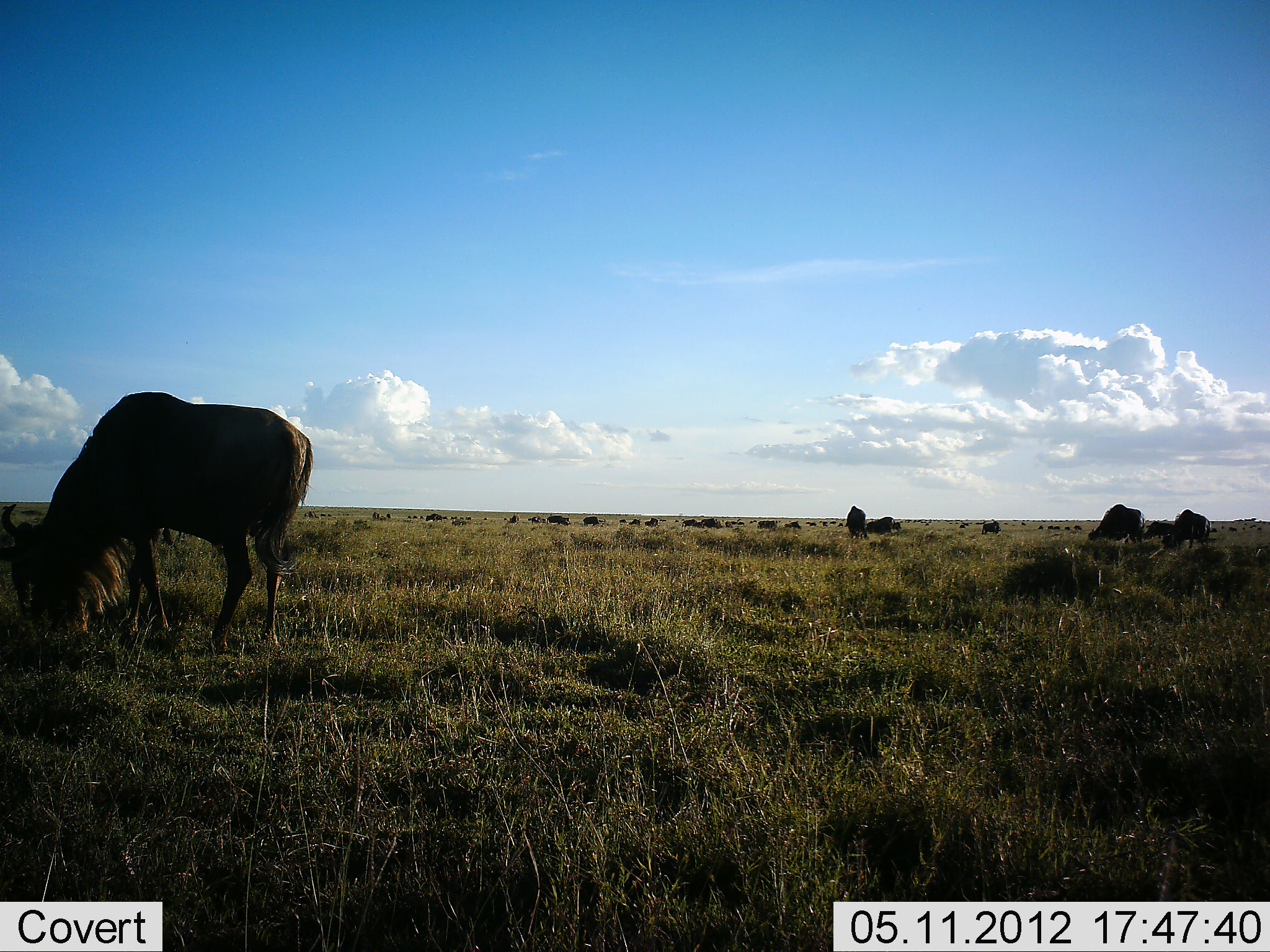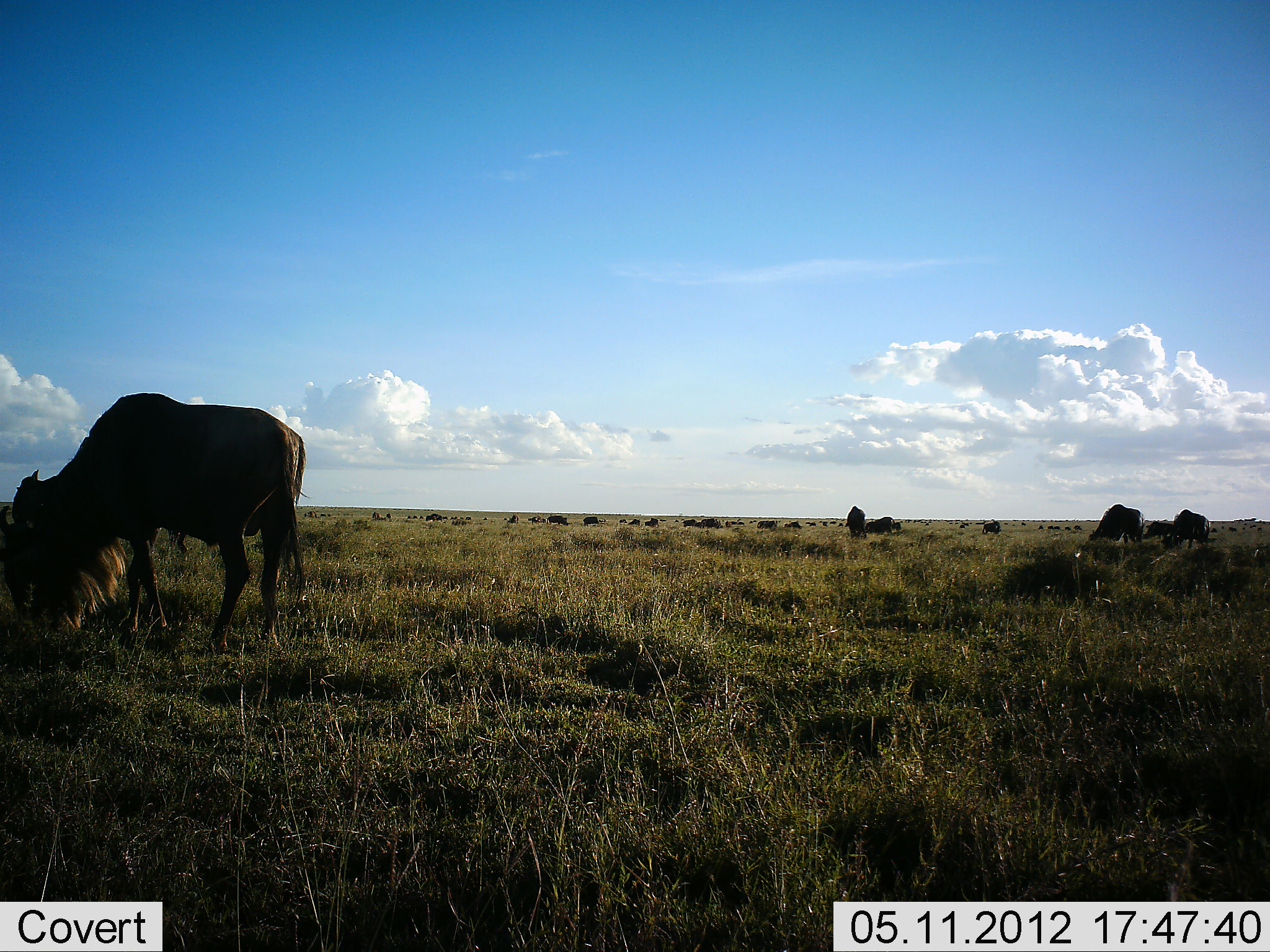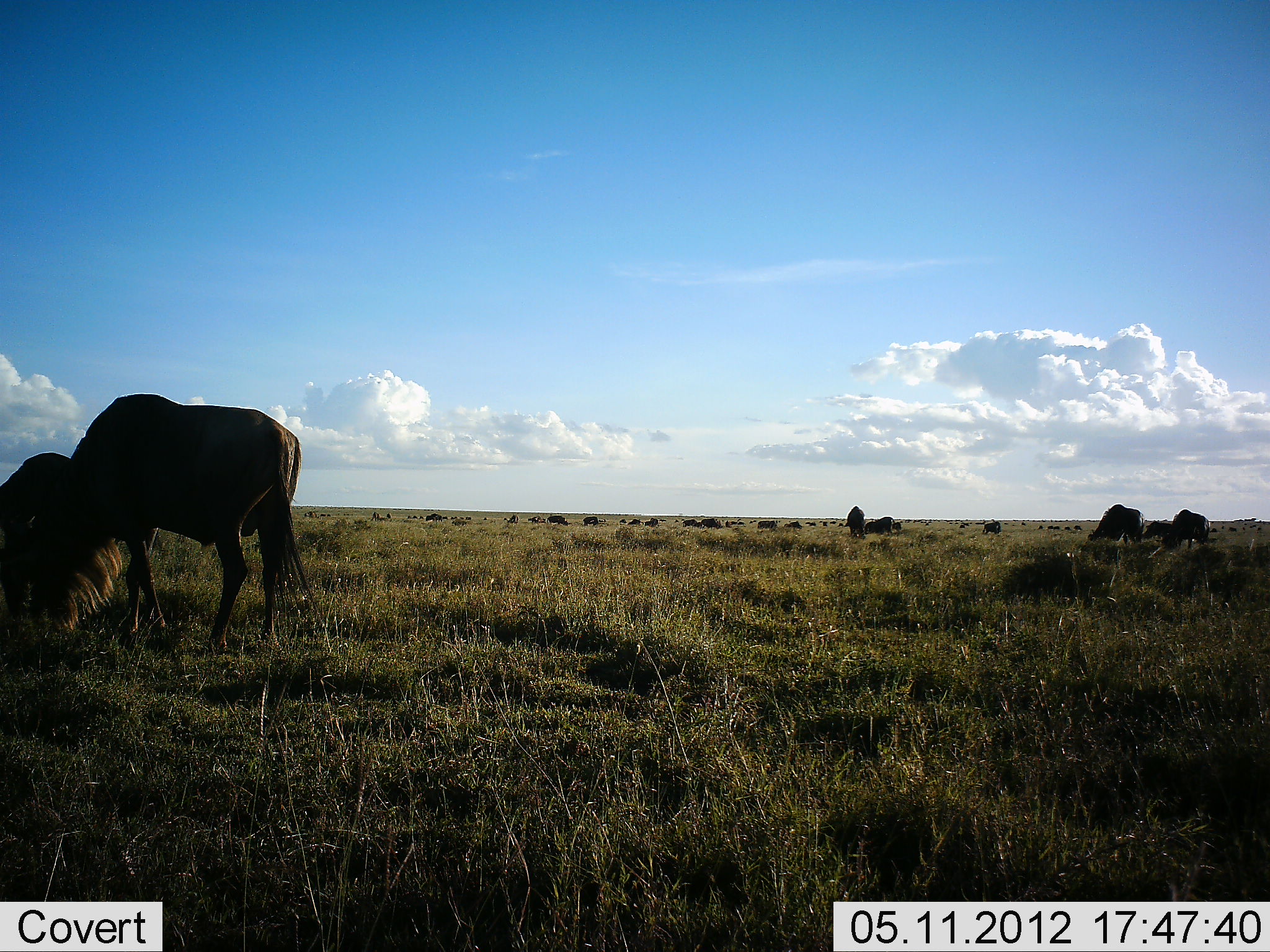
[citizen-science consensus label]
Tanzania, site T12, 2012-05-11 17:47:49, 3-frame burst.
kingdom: Animalia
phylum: Chordata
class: Mammalia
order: Artiodactyla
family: Bovidae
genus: Connochaetes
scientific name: Connochaetes taurinus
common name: blue wildebeest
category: wildebeest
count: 11-50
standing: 60%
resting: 0%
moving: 0%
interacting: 0%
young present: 0%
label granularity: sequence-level